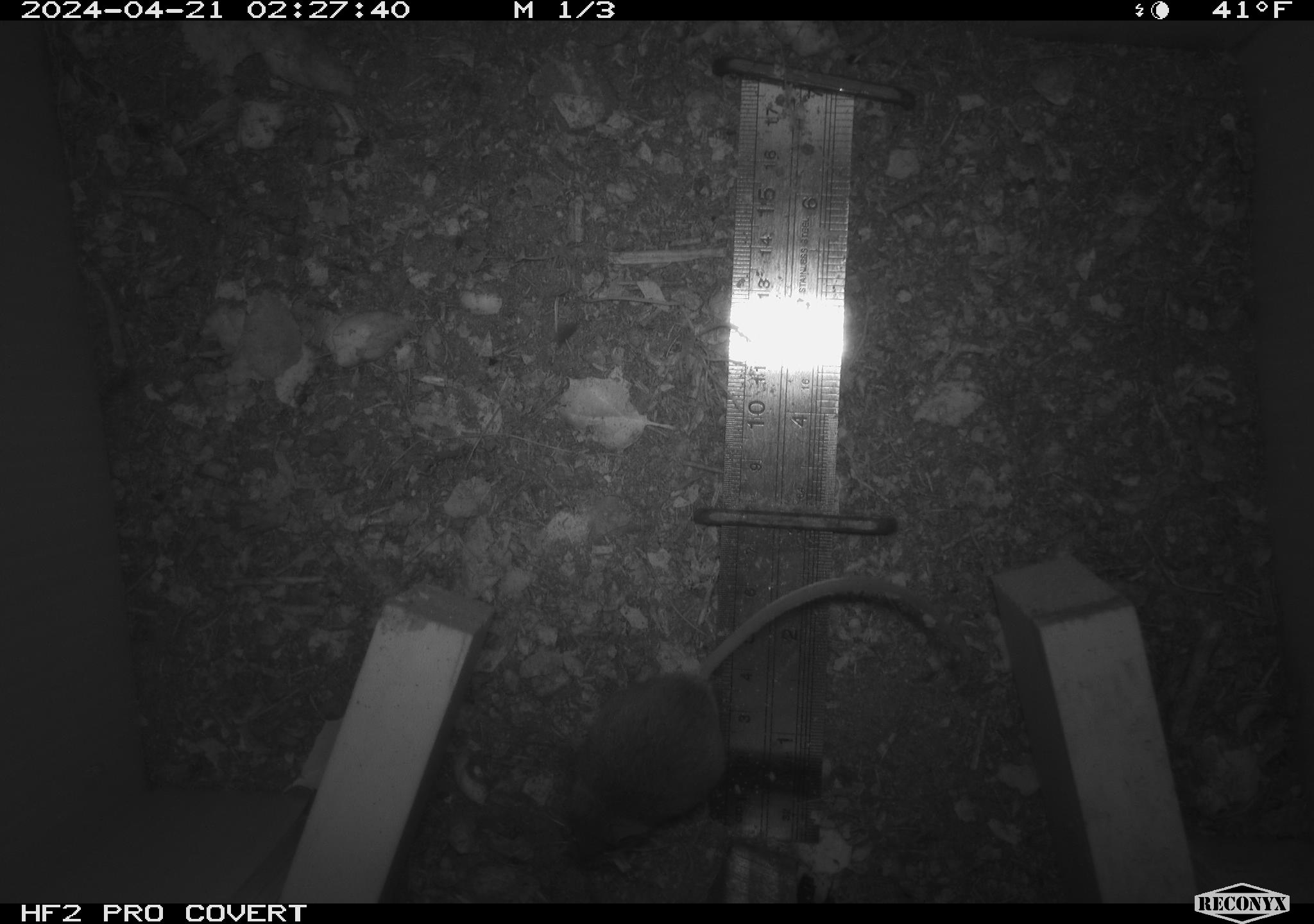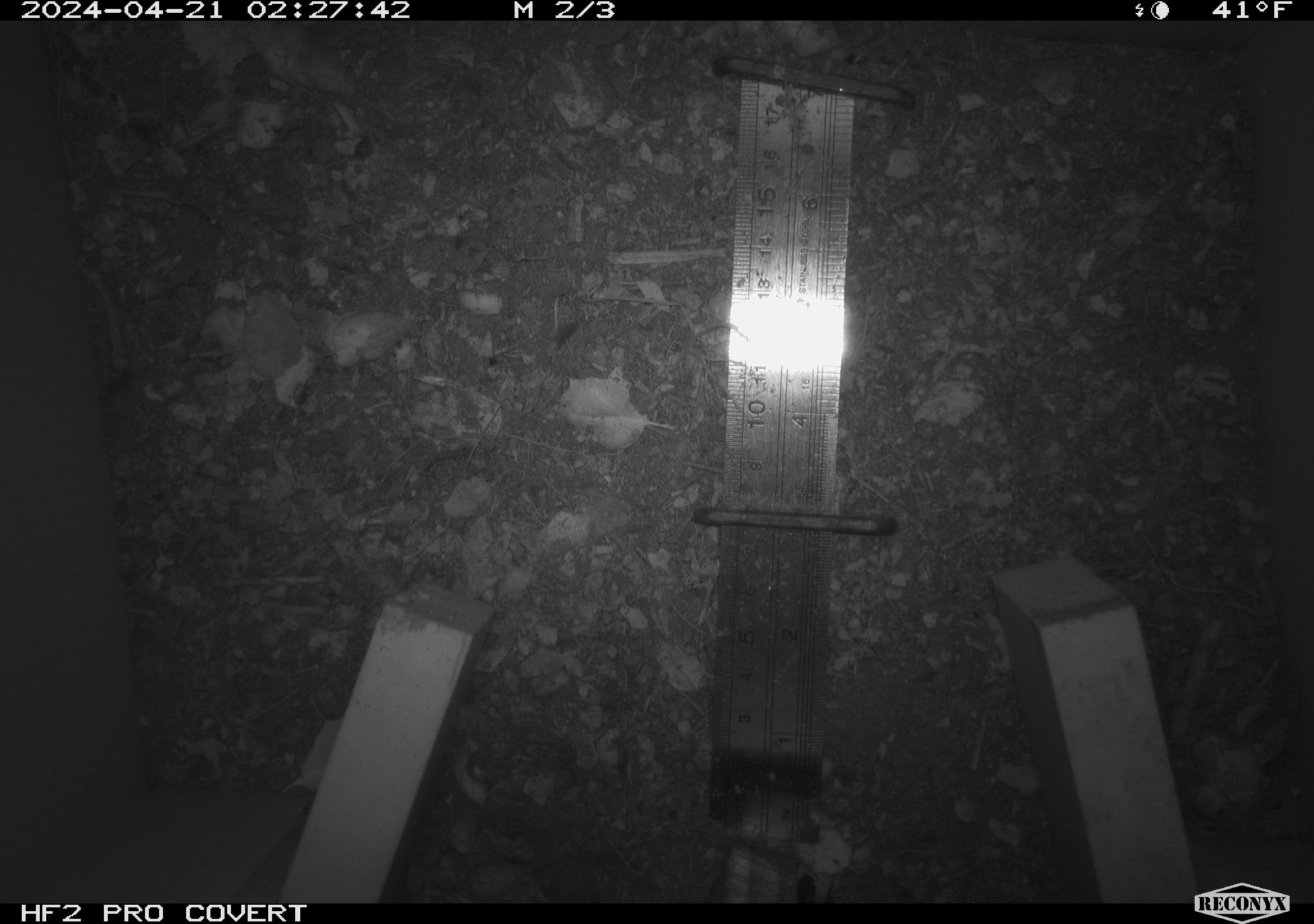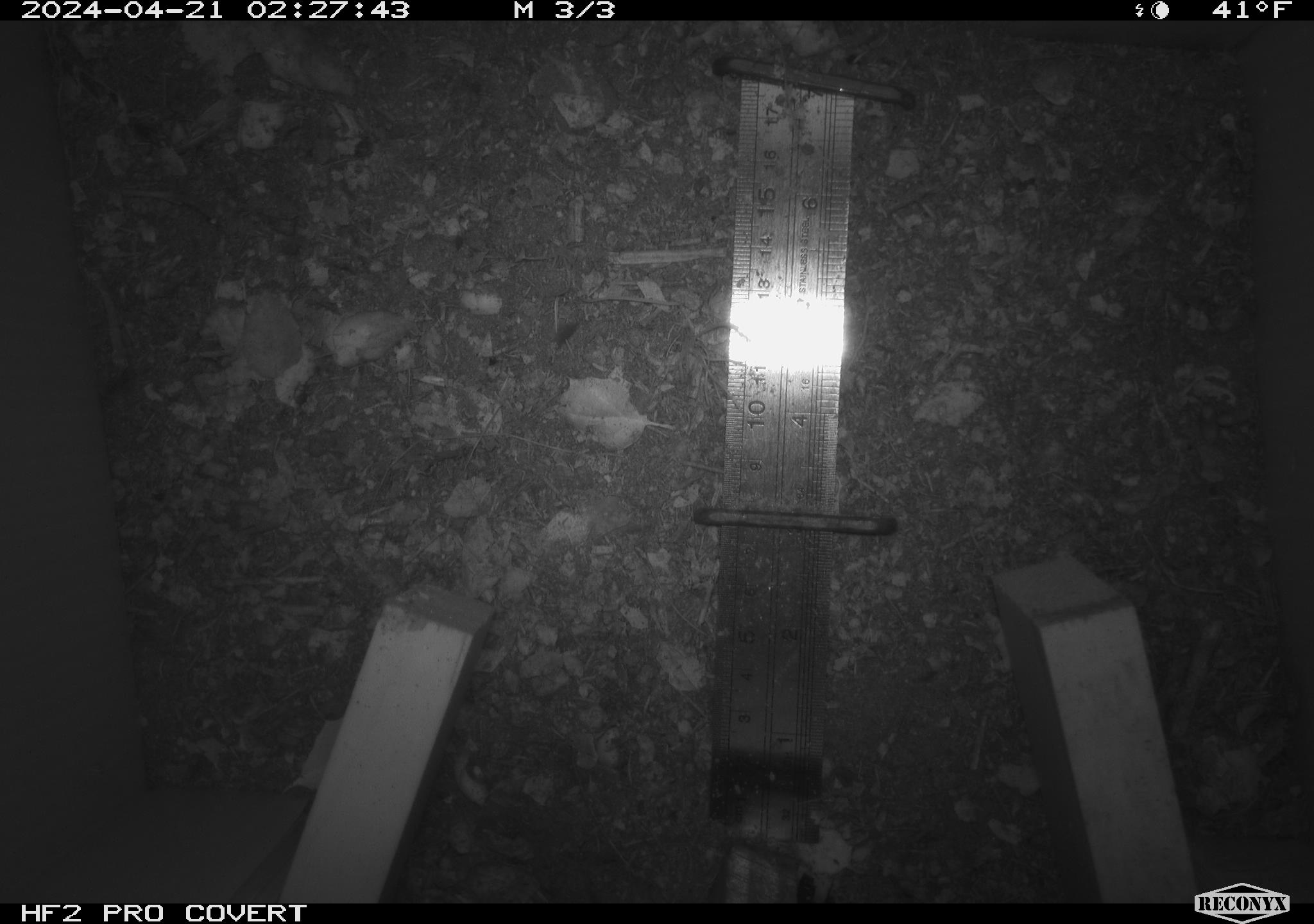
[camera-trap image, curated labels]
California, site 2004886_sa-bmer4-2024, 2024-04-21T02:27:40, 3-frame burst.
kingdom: Animalia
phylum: Chordata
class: Mammalia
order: Rodentia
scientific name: Rodentia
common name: mouse species